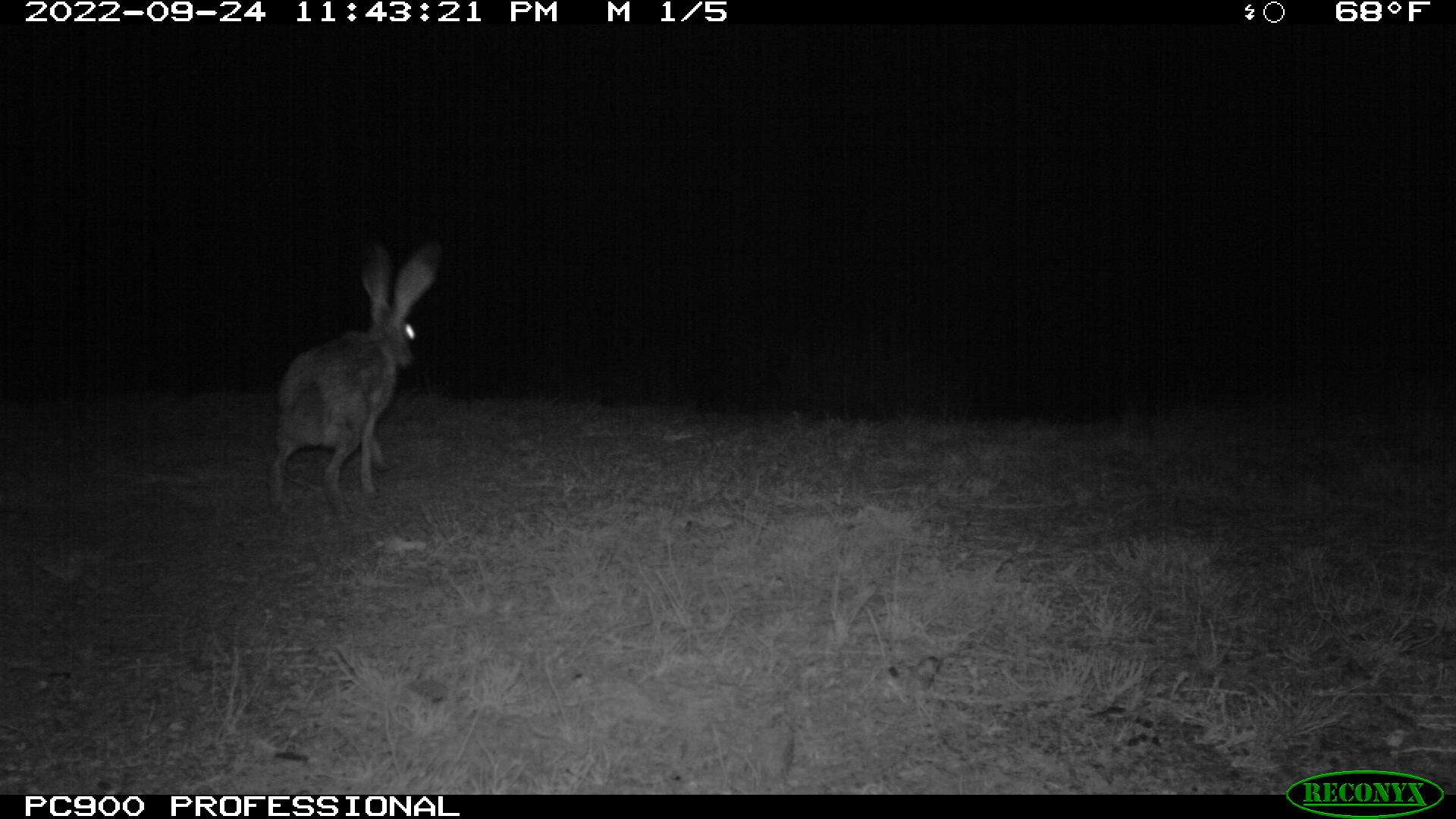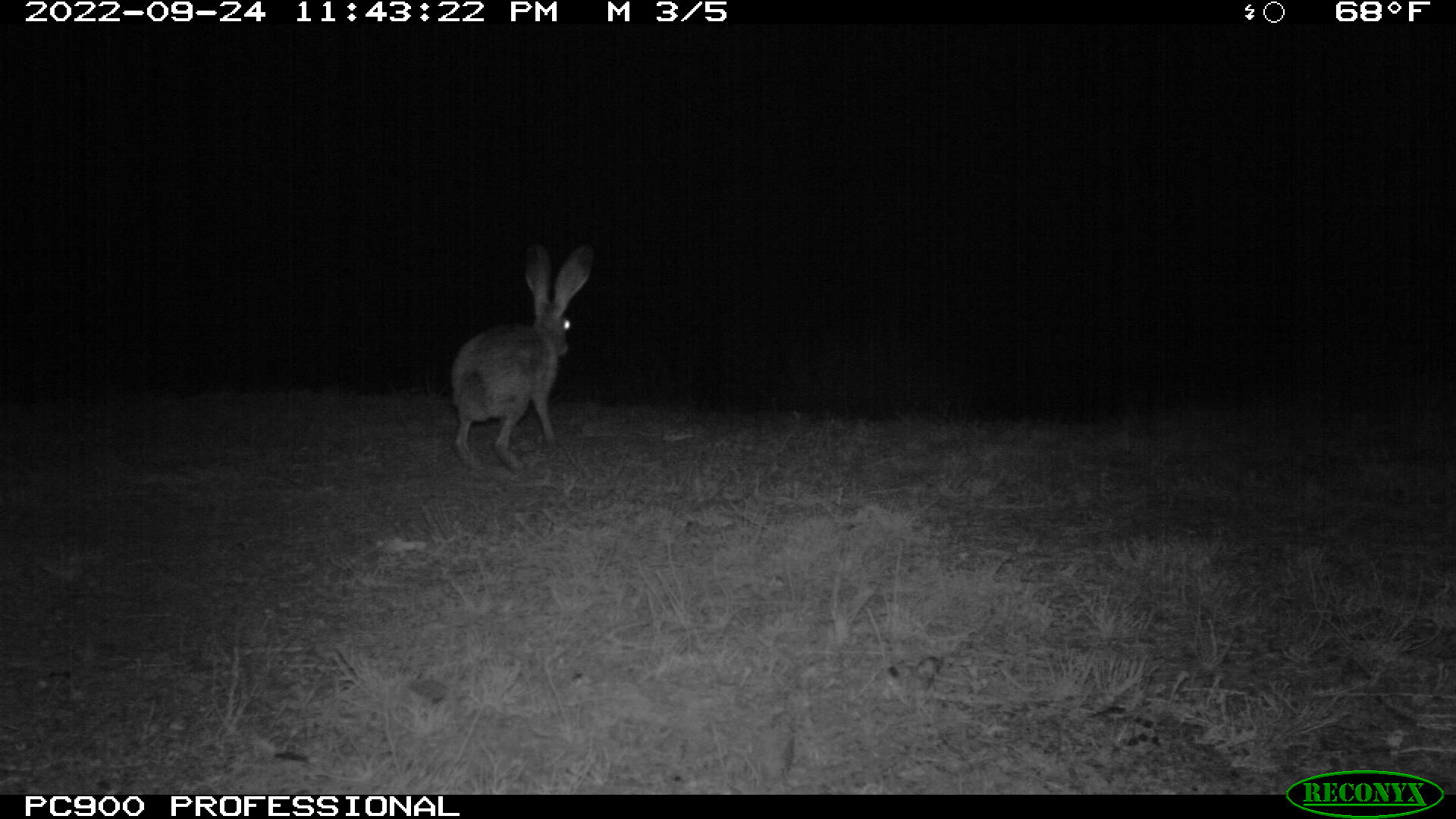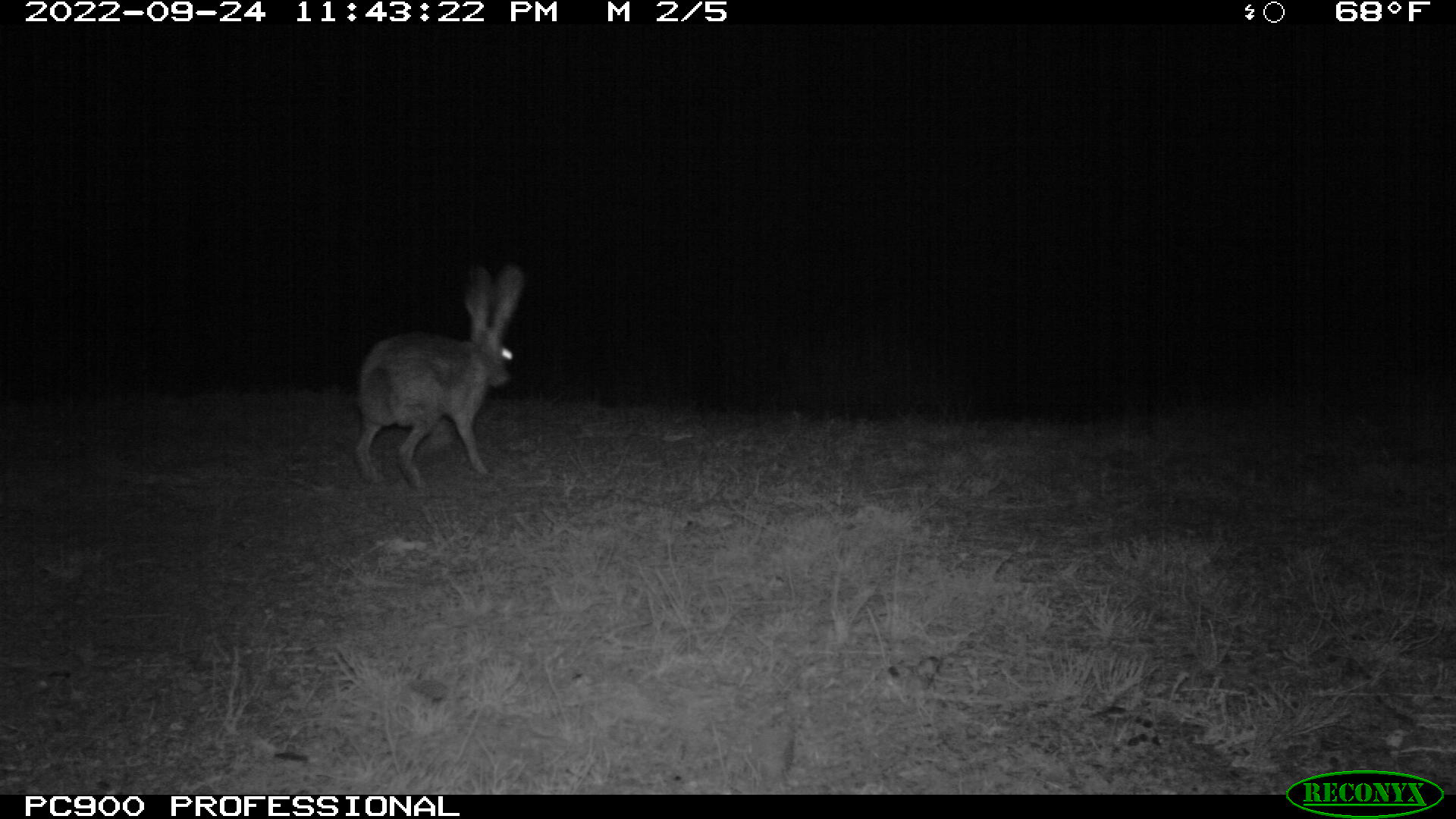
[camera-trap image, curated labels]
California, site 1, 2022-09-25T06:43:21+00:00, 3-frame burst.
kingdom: Animalia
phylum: Chordata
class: Mammalia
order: Lagomorpha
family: Leporidae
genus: Lepus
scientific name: Lepus californicus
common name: black-tailed jackrabbit